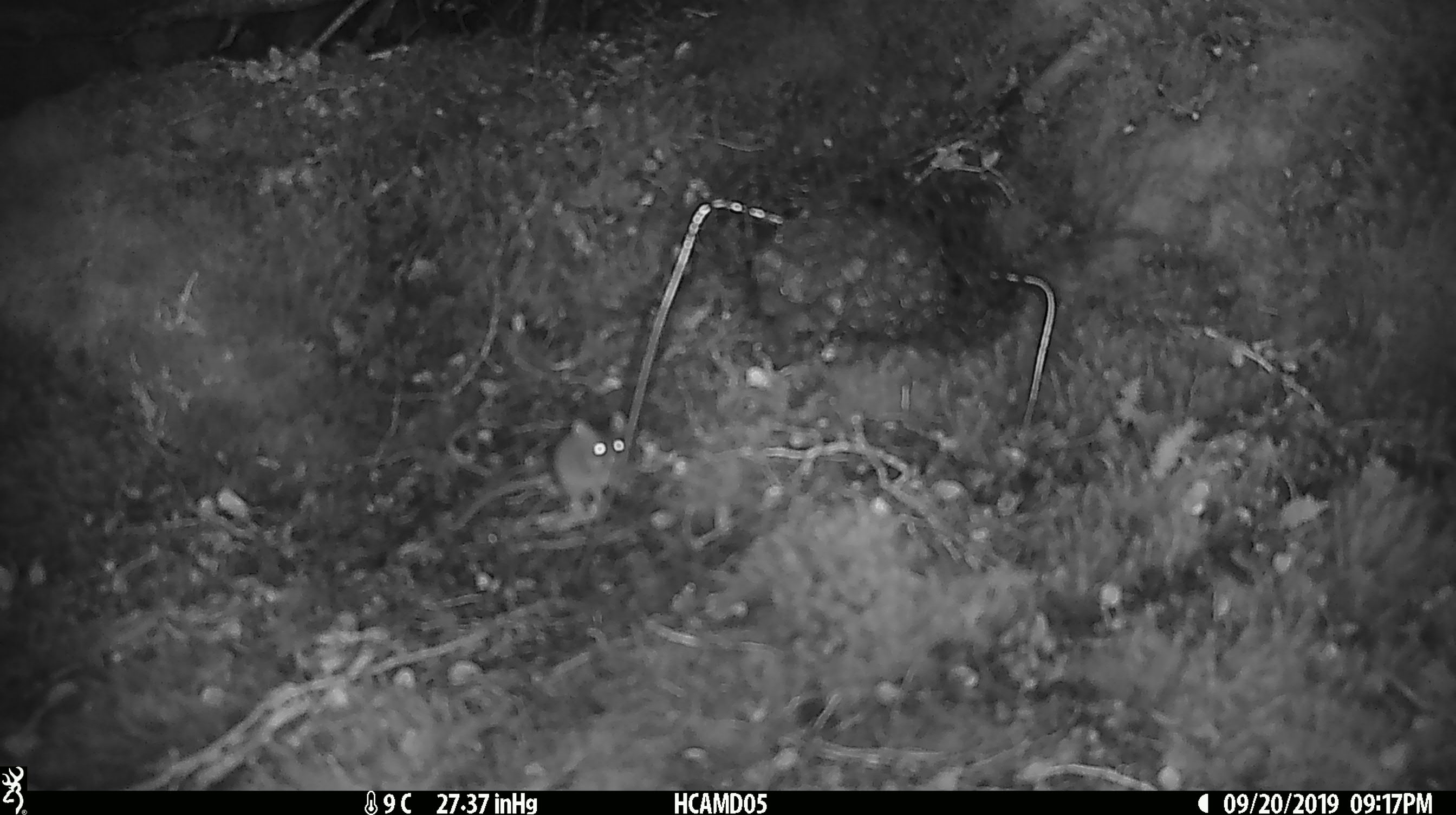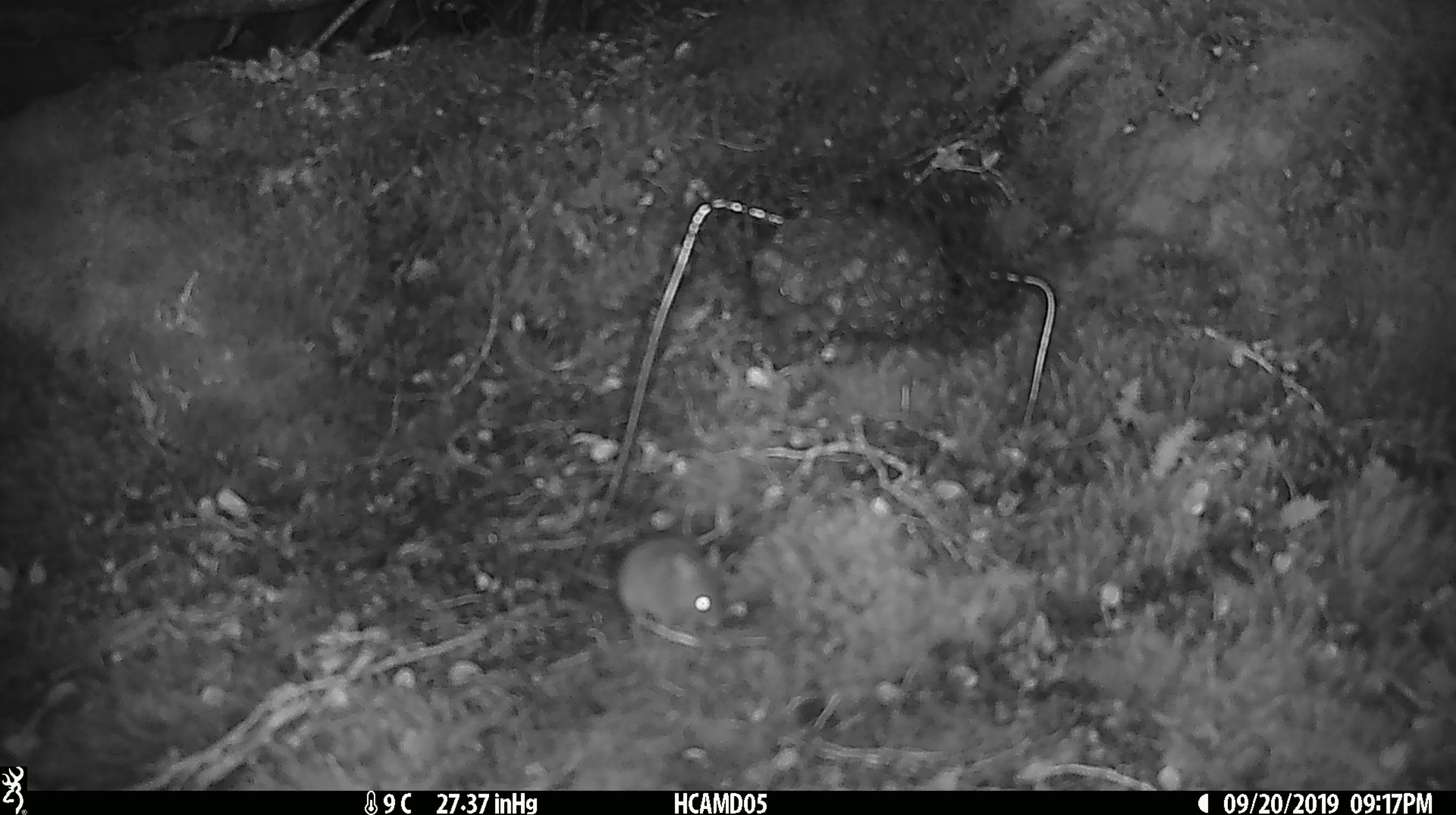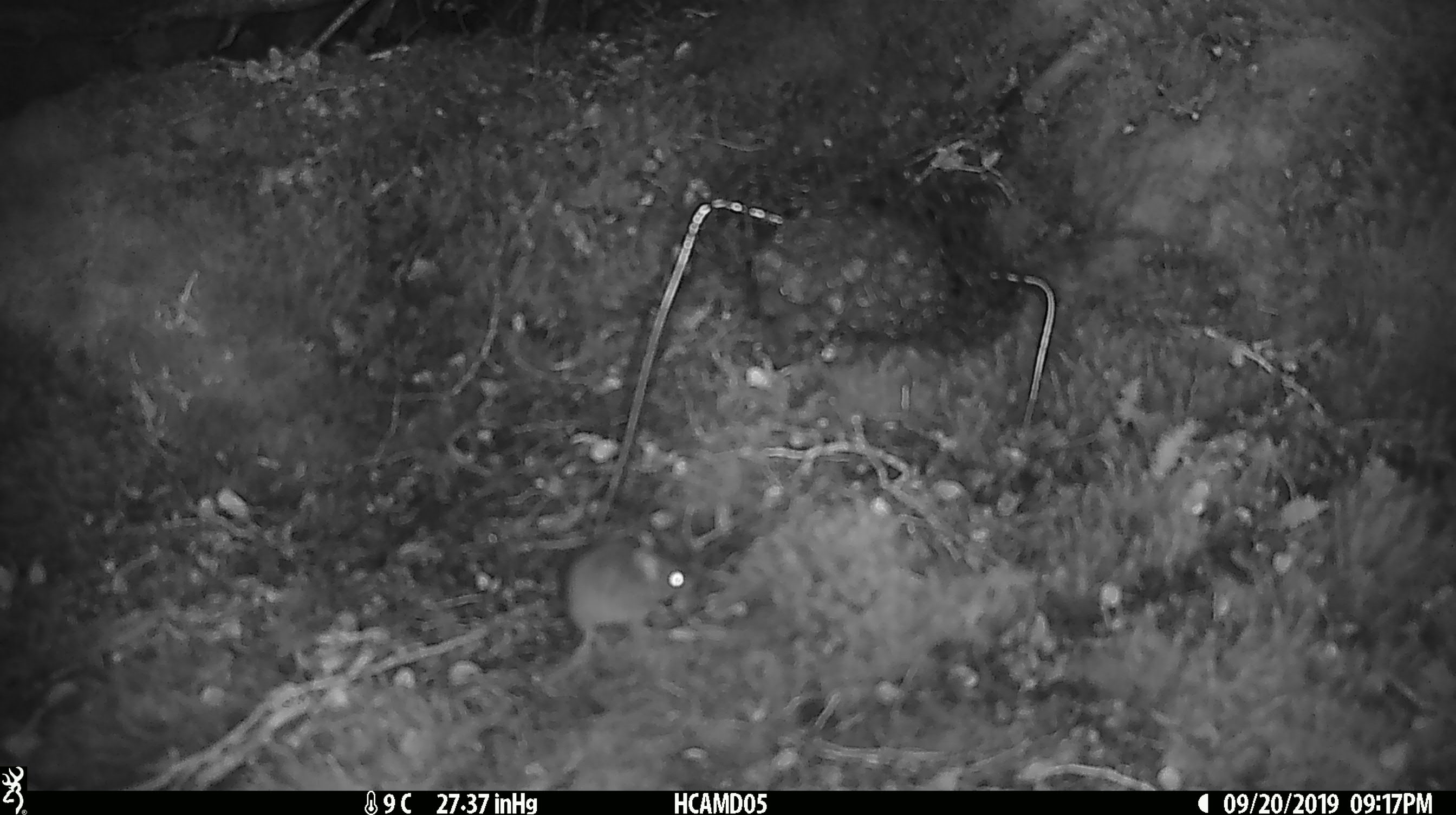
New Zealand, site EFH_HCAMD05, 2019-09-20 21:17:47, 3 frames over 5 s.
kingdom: Animalia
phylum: Chordata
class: Mammalia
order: Rodentia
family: Muridae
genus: Mus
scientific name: Mus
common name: mouse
Mouse (Mus).